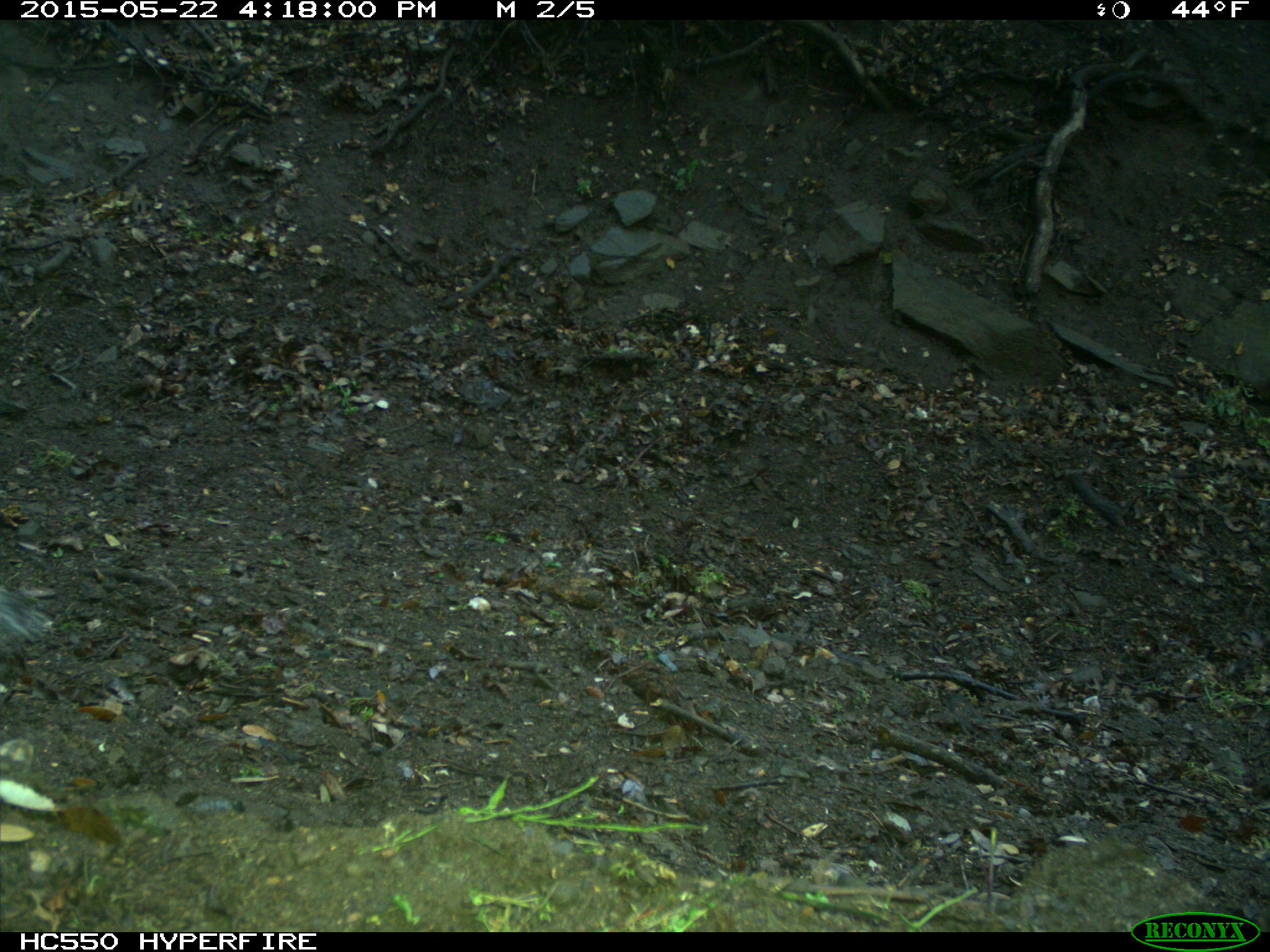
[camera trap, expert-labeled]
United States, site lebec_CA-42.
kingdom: Animalia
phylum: Chordata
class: Mammalia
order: Rodentia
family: Sciuridae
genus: Sciurus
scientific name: Sciurus carolinensis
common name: eastern gray squirrel